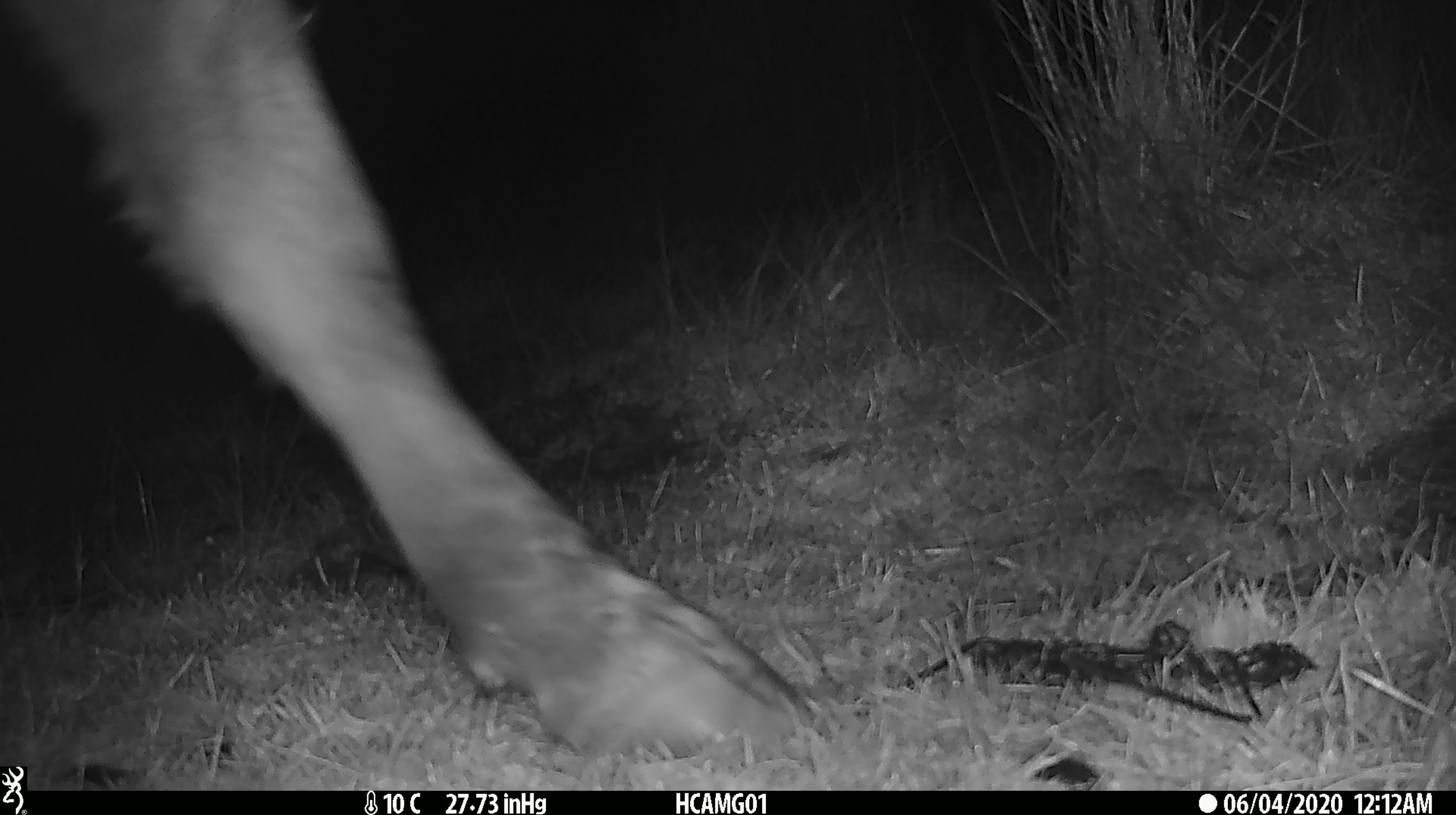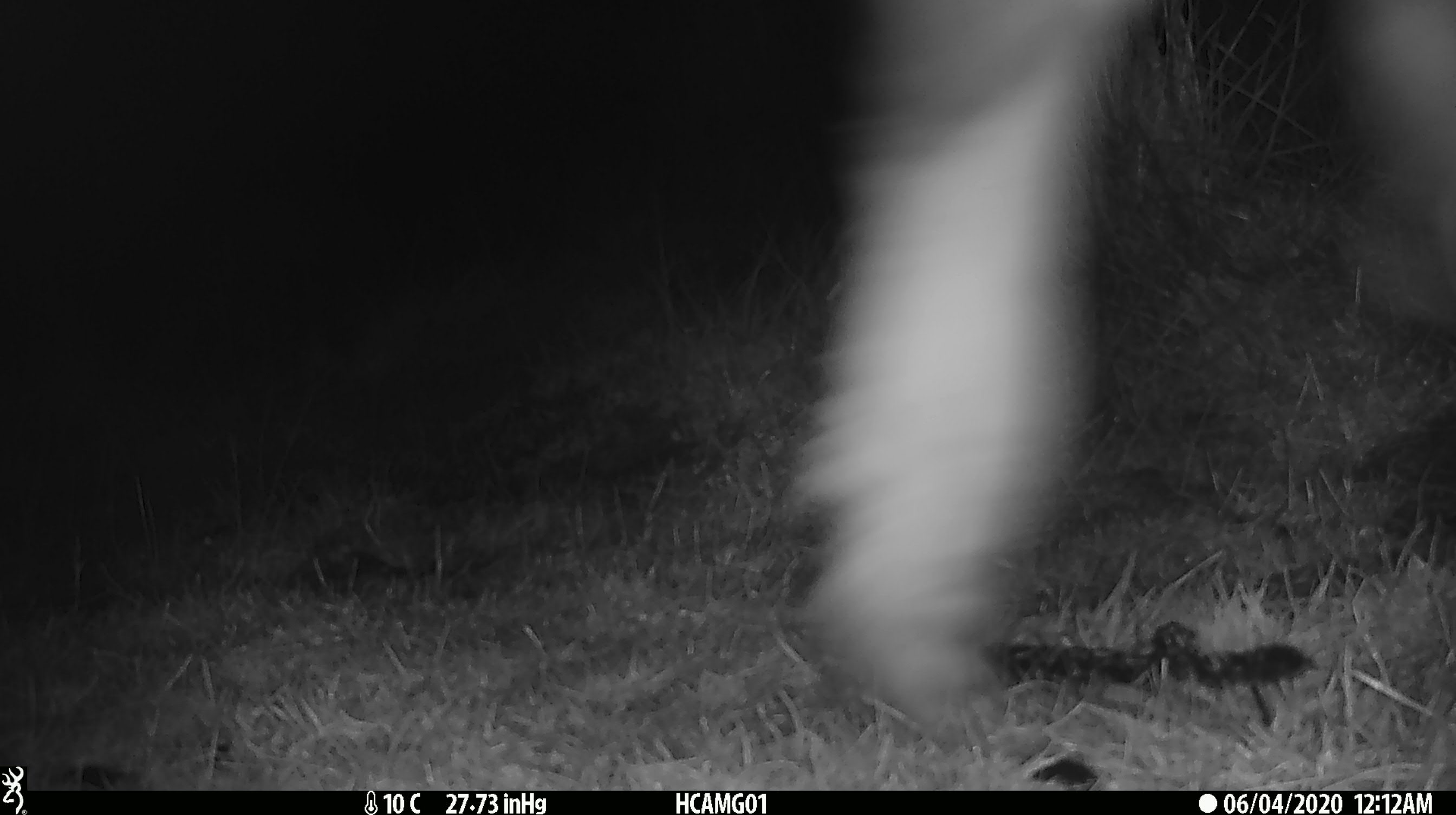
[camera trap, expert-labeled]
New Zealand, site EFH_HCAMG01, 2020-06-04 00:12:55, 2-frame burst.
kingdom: Animalia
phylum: Chordata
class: Mammalia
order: Artiodactyla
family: Bovidae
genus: Bos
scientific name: Bos taurus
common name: domestic cow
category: cow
Cow (domestic cow) (Bos taurus).